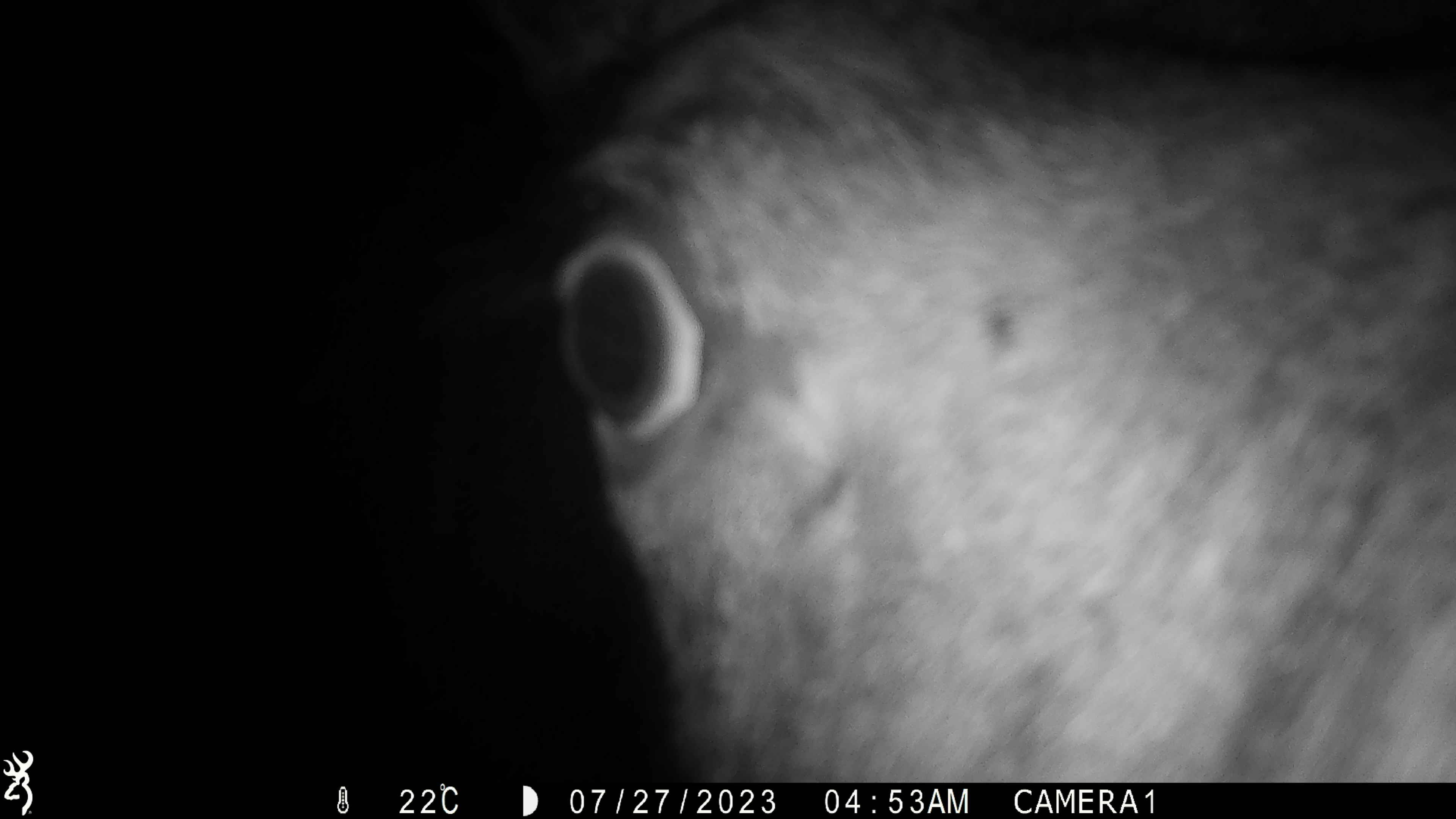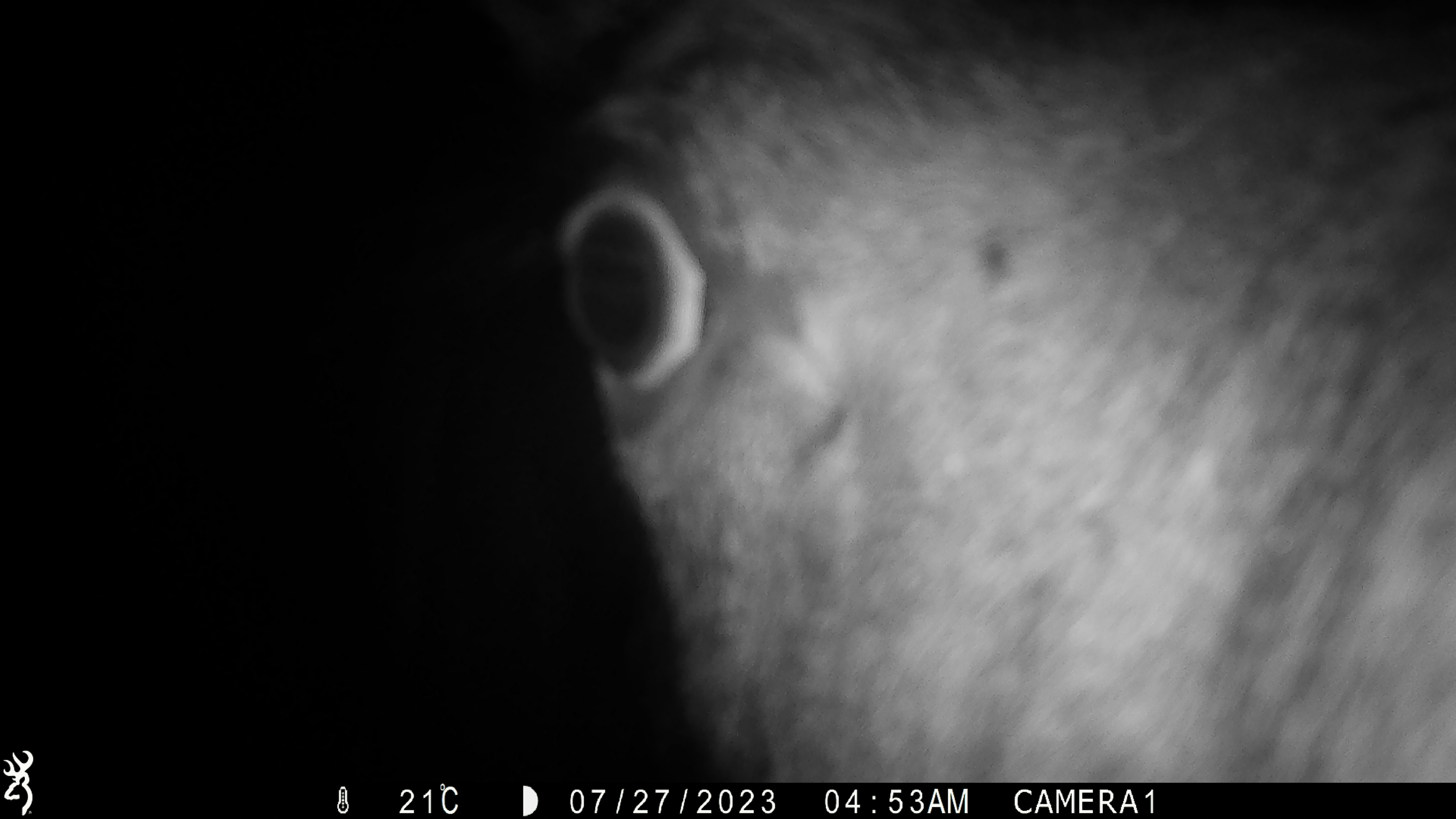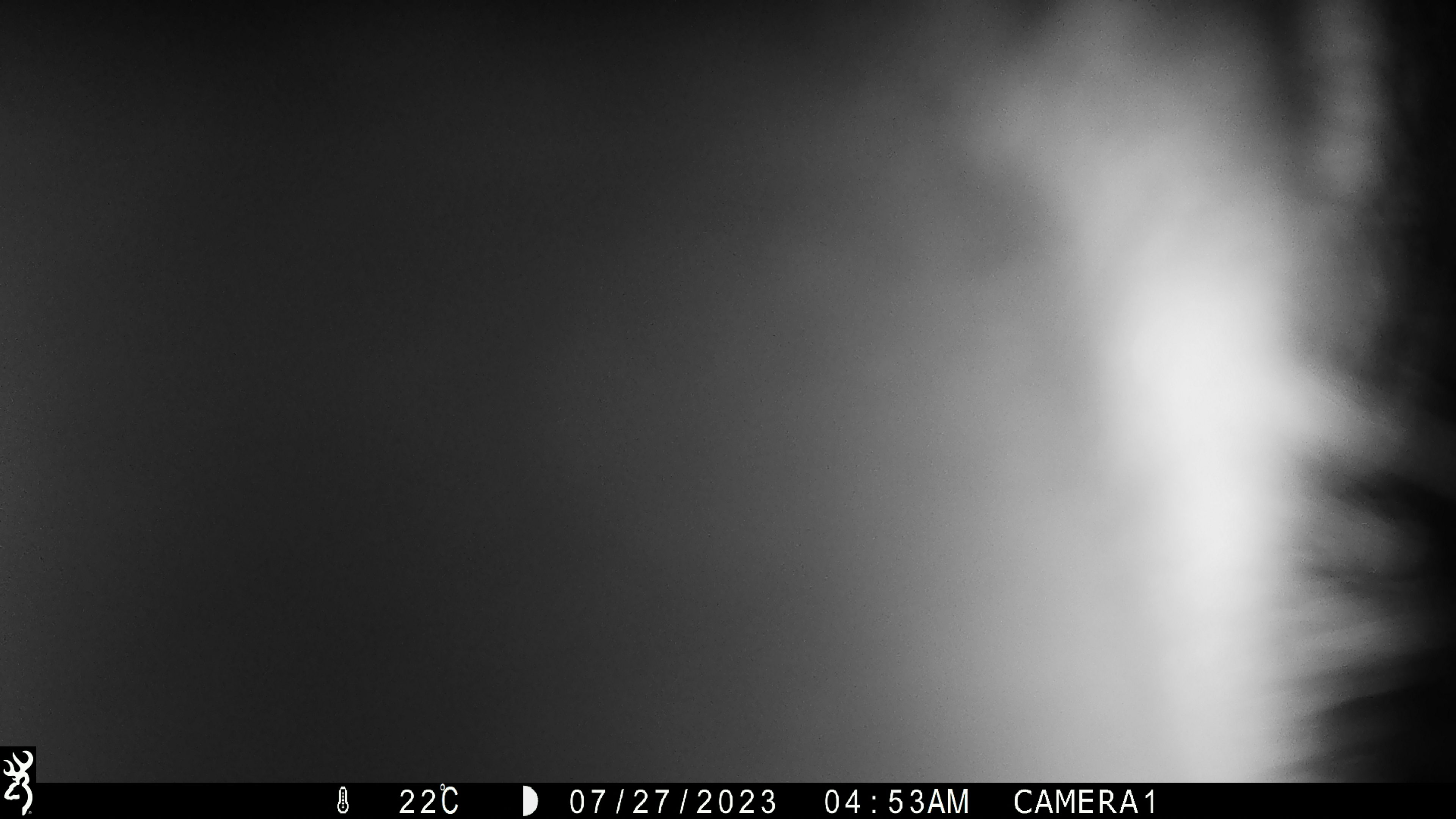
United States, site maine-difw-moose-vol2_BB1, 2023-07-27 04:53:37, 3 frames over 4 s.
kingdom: Animalia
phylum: Chordata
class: Mammalia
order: Artiodactyla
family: Cervidae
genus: Alces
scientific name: Alces alces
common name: moose